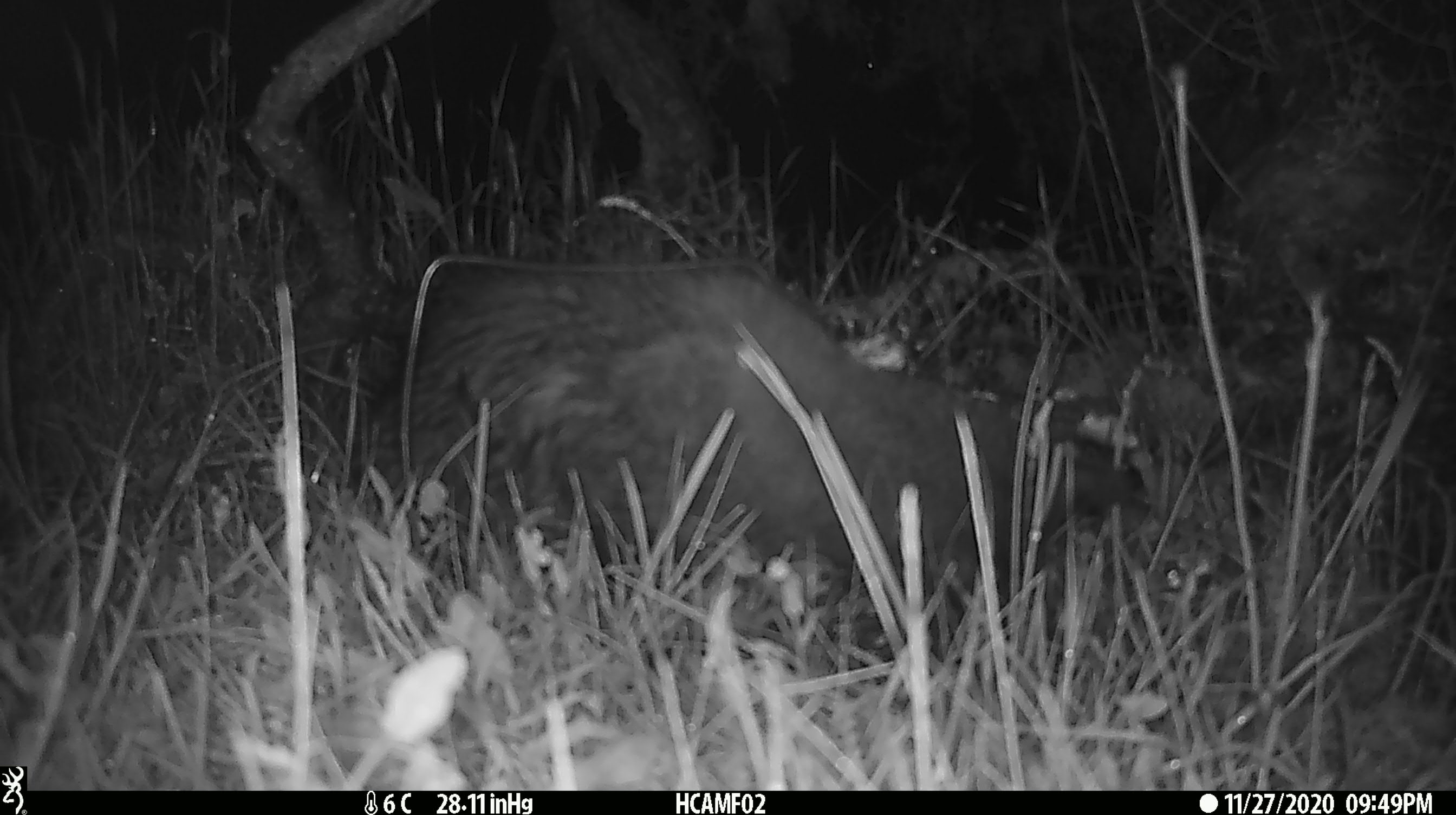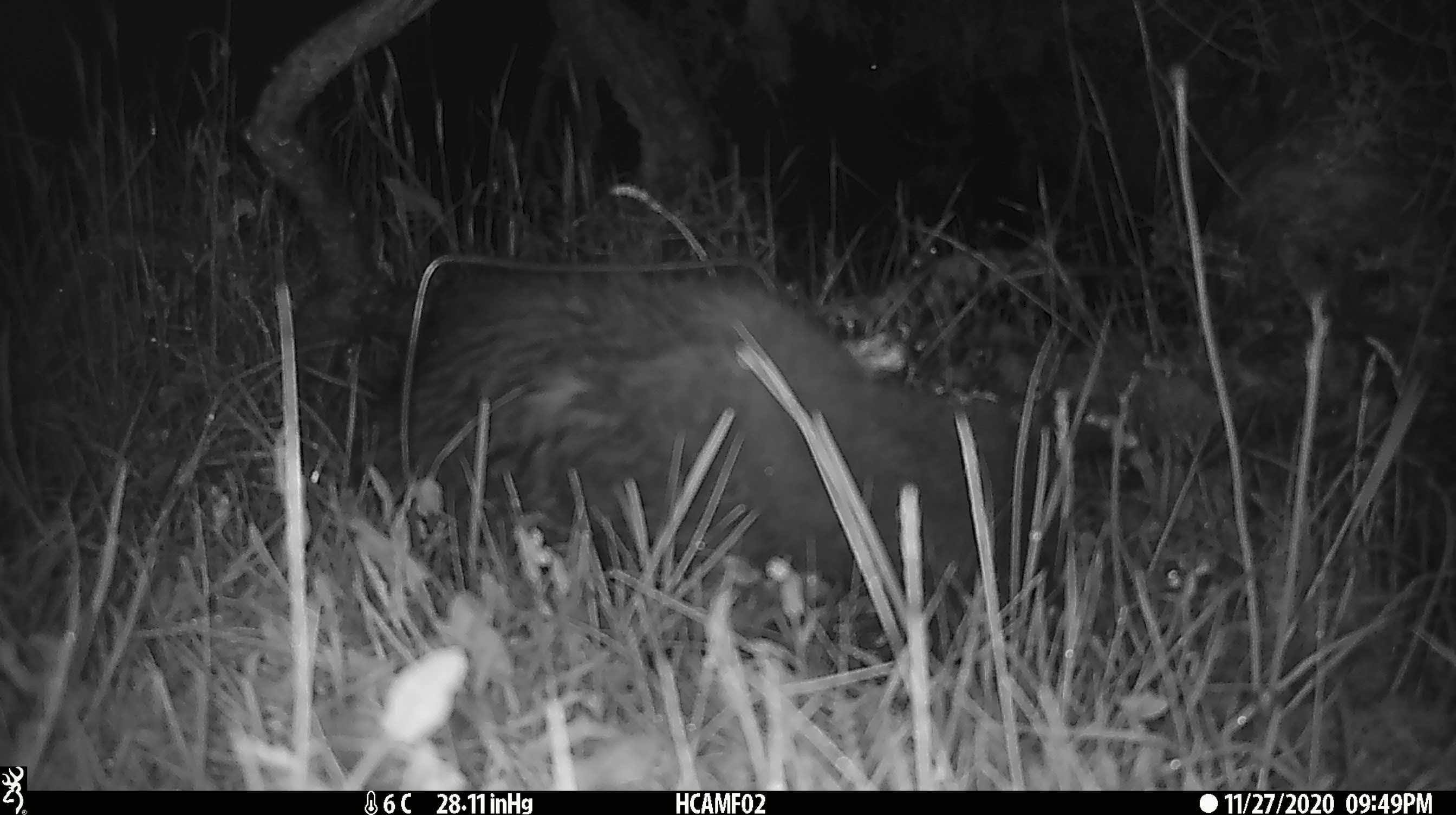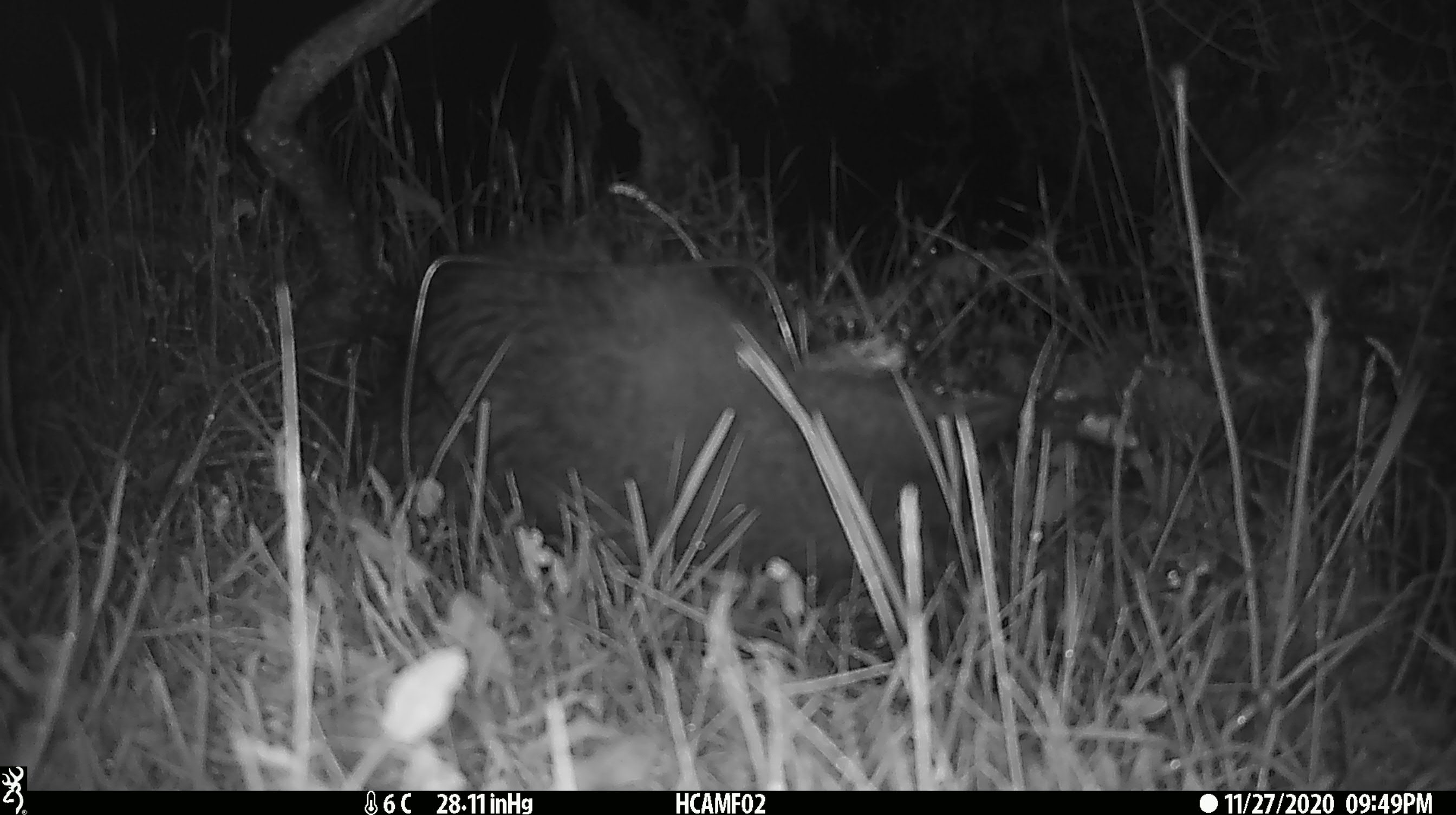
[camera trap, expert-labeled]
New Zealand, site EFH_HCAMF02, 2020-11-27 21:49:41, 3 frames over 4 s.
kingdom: Animalia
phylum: Chordata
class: Mammalia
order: Carnivora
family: Felidae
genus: Felis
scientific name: Felis catus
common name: domestic cat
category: cat